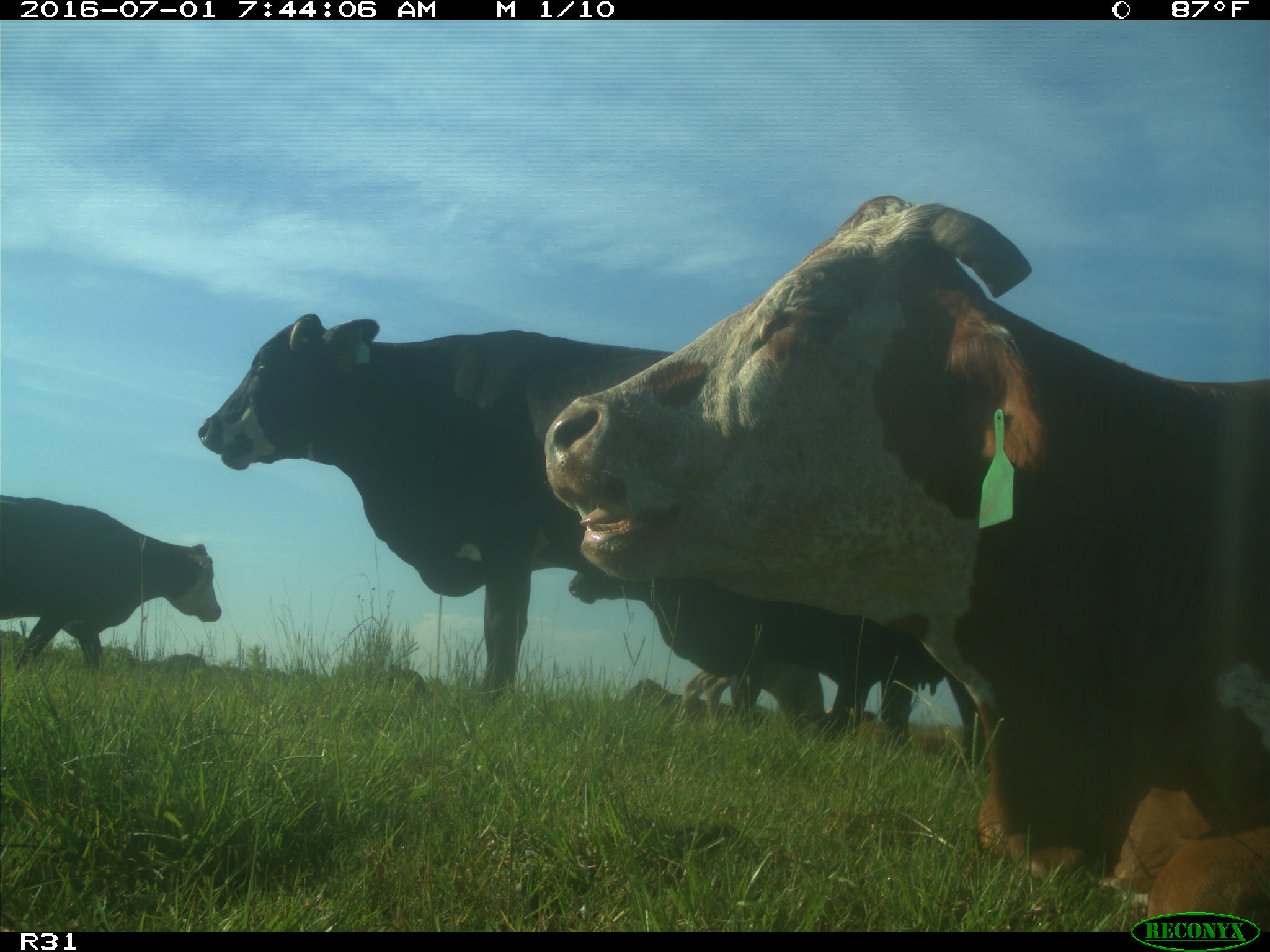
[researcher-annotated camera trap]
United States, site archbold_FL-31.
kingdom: Animalia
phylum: Chordata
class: Mammalia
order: Artiodactyla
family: Bovidae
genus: Bos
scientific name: Bos taurus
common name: domestic cow